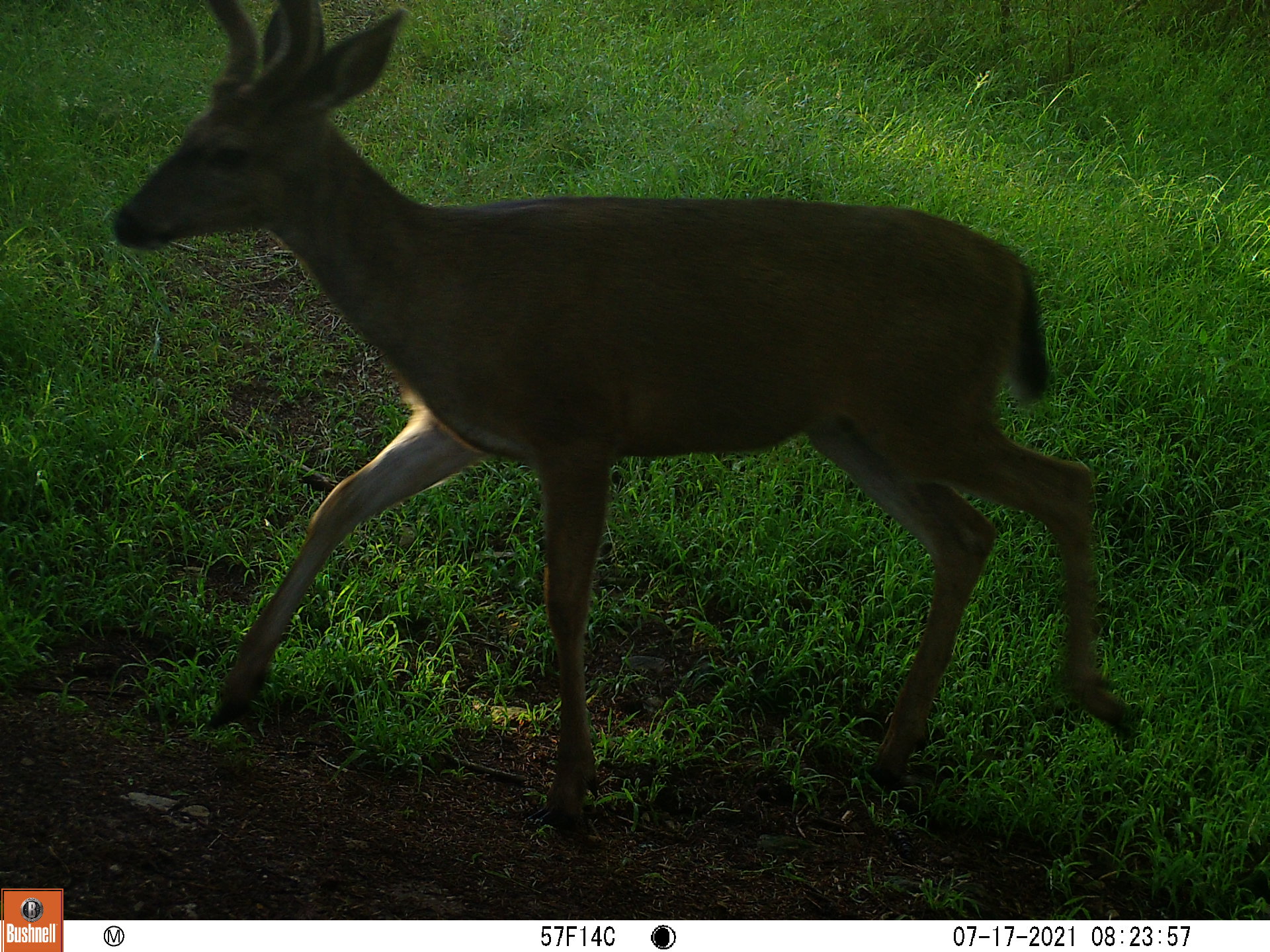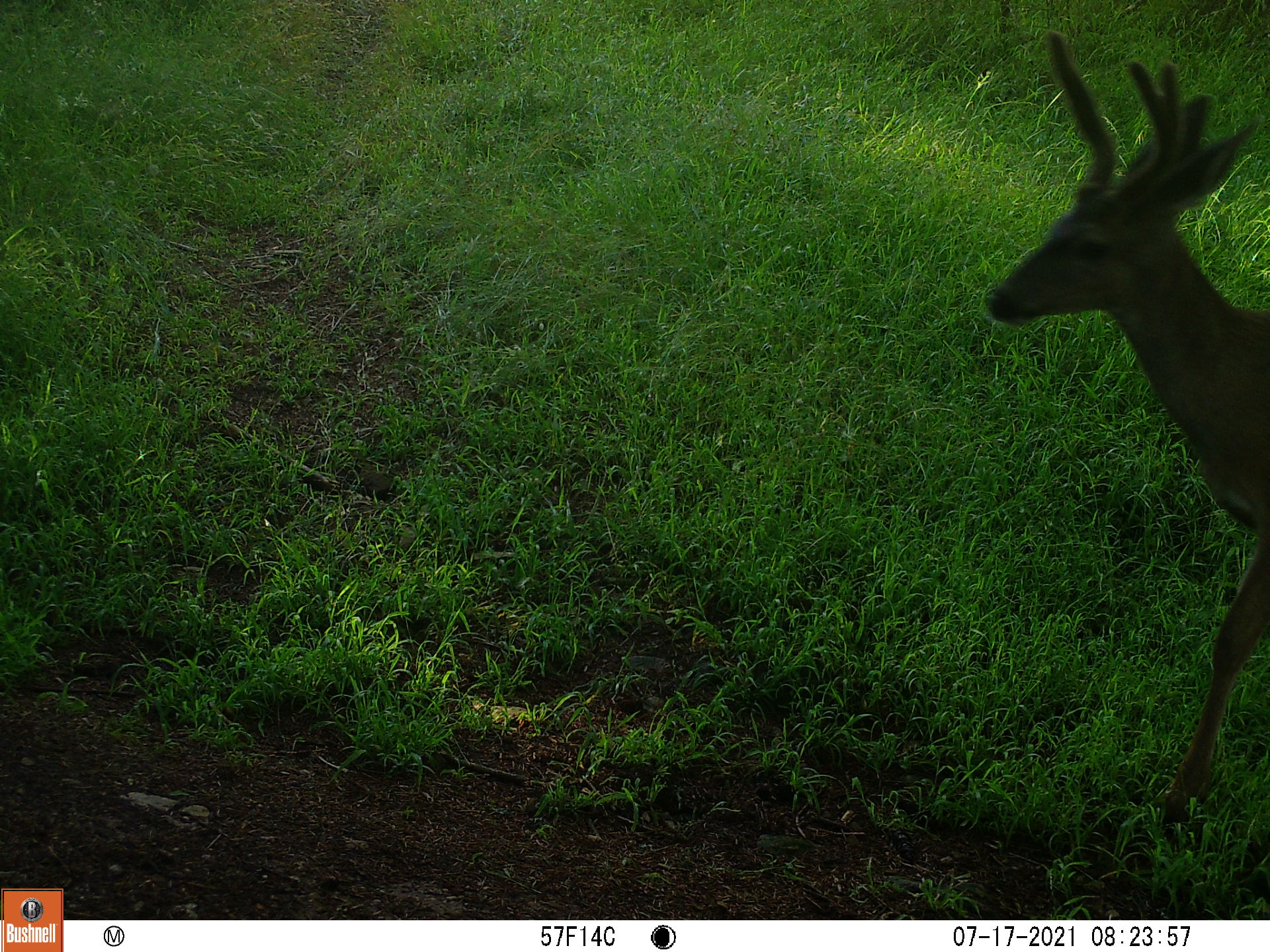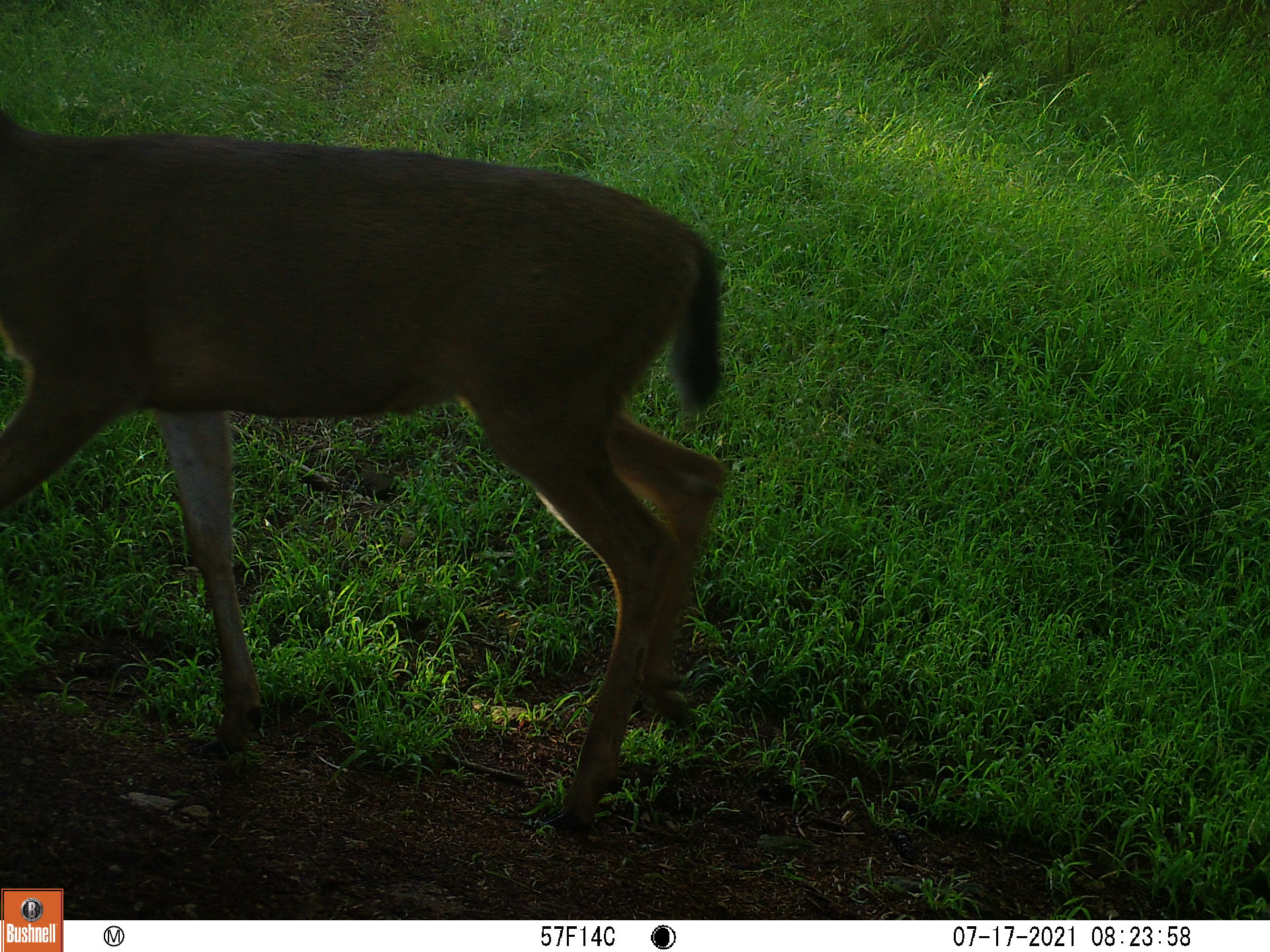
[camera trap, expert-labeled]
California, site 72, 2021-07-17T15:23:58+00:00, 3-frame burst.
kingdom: Animalia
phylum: Chordata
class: Mammalia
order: Artiodactyla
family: Cervidae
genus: Odocoileus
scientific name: Odocoileus hemionus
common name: mule deer